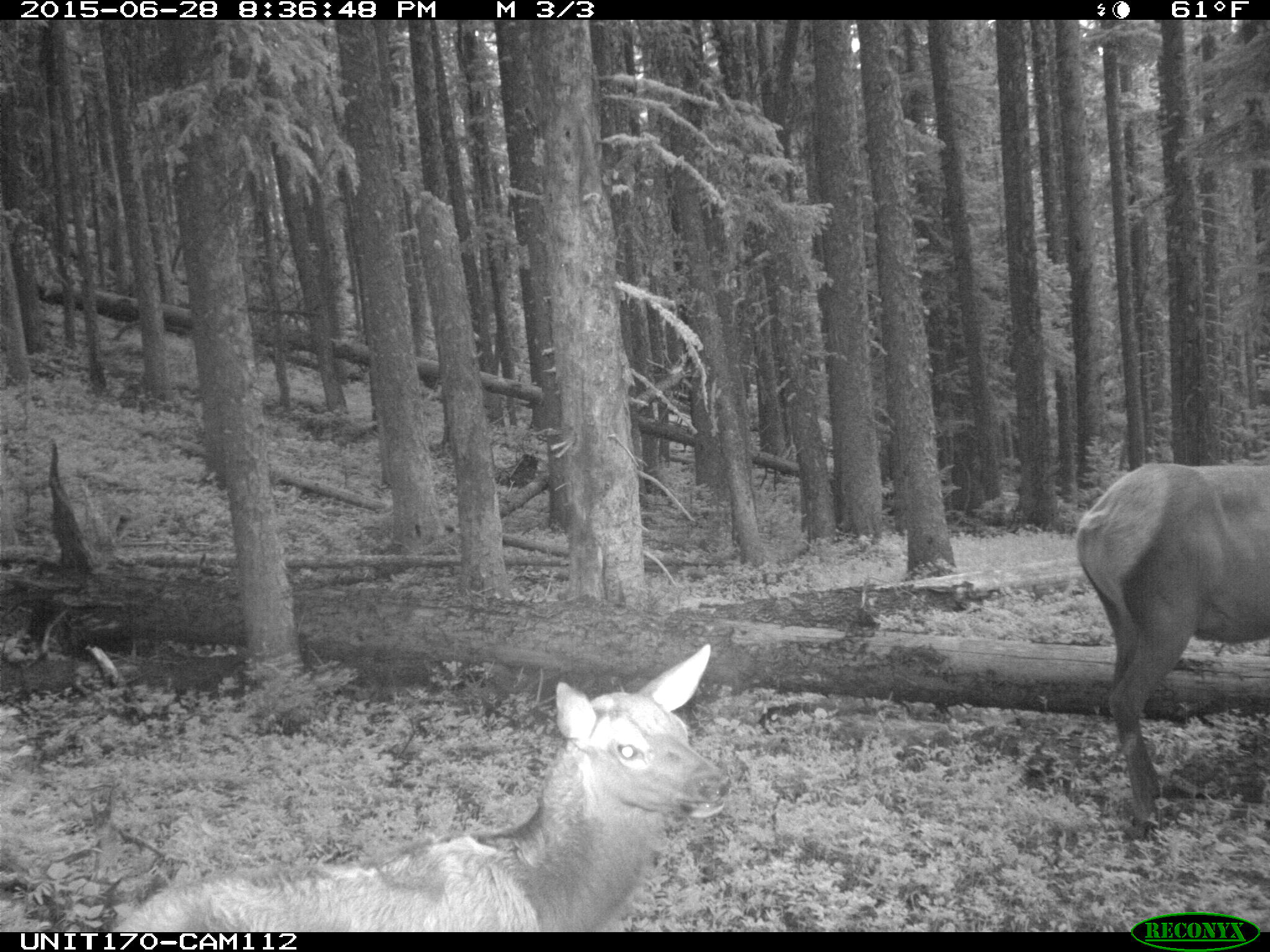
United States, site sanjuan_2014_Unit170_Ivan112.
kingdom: Animalia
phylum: Chordata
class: Mammalia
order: Artiodactyla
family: Cervidae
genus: Cervus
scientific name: Cervus elaphus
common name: red deer